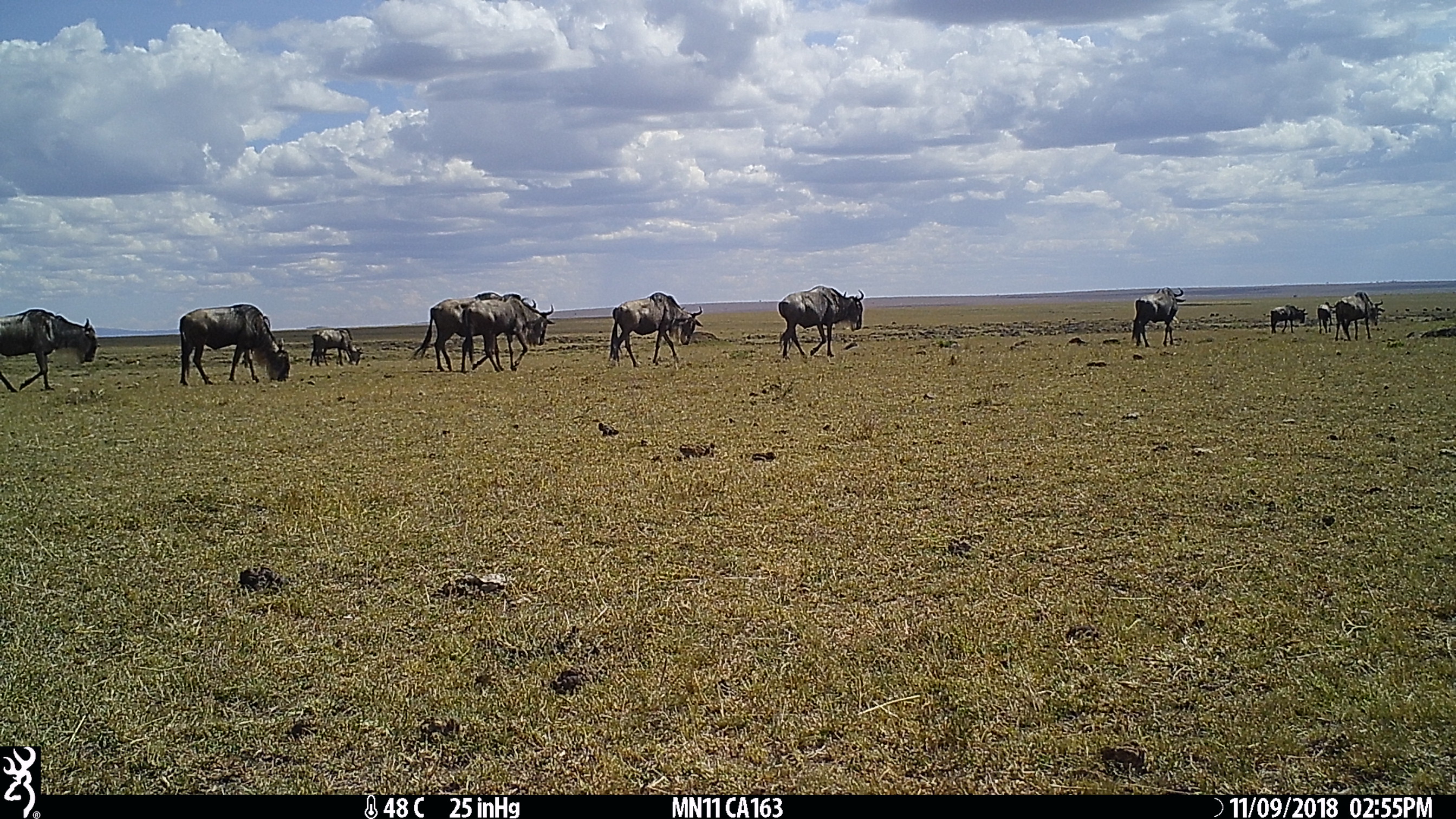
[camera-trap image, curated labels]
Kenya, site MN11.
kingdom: Animalia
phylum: Chordata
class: Mammalia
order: Artiodactyla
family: Bovidae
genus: Connochaetes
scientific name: Connochaetes taurinus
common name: blue wildebeest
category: wildebeest